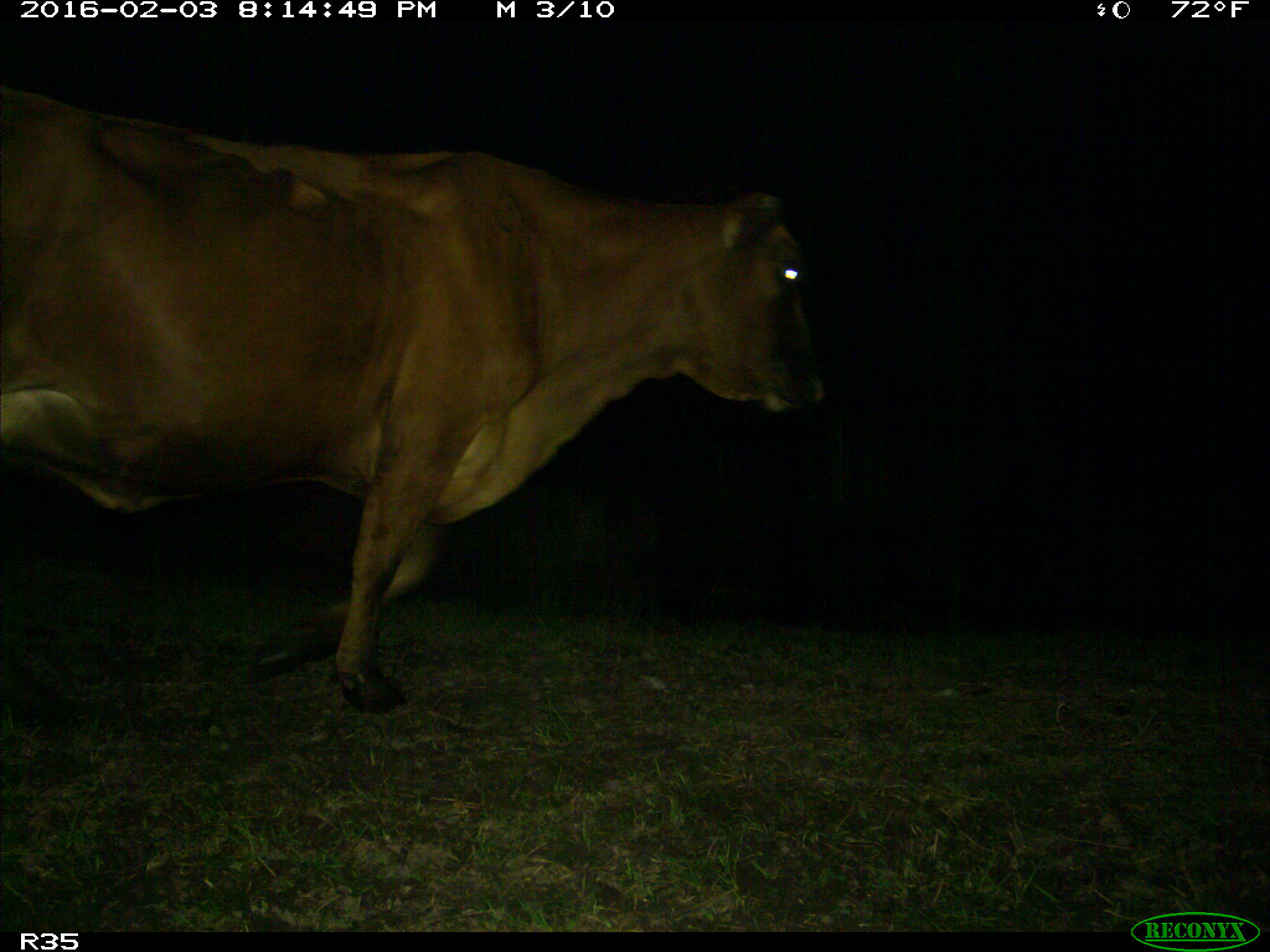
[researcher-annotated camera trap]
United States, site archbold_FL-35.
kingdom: Animalia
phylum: Chordata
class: Mammalia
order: Artiodactyla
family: Bovidae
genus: Bos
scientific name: Bos taurus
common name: domestic cow